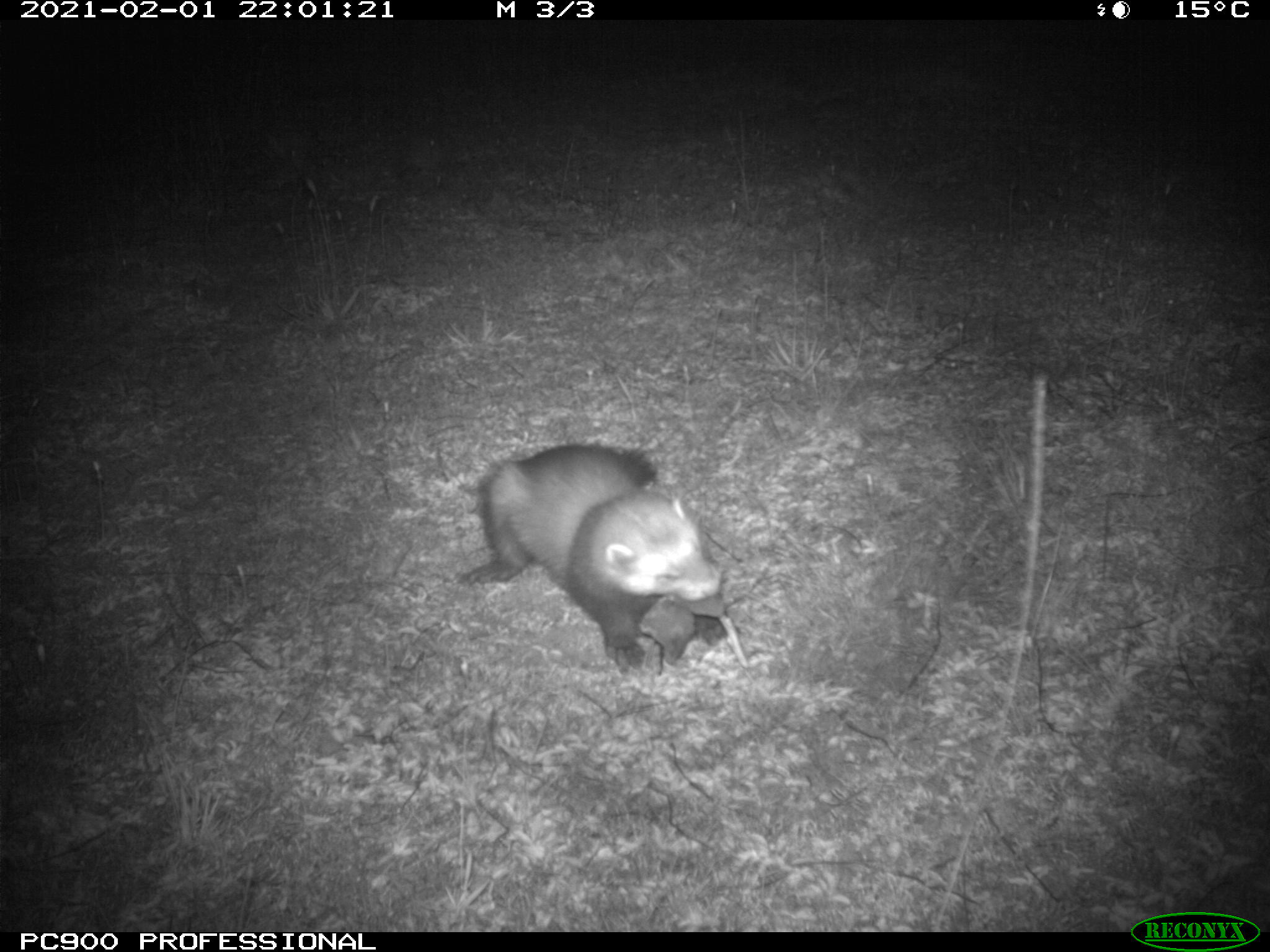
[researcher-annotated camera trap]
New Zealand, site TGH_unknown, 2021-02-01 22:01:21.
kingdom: Animalia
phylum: Chordata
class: Mammalia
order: Carnivora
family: Mustelidae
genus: Mustela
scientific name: Mustela furo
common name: ferret